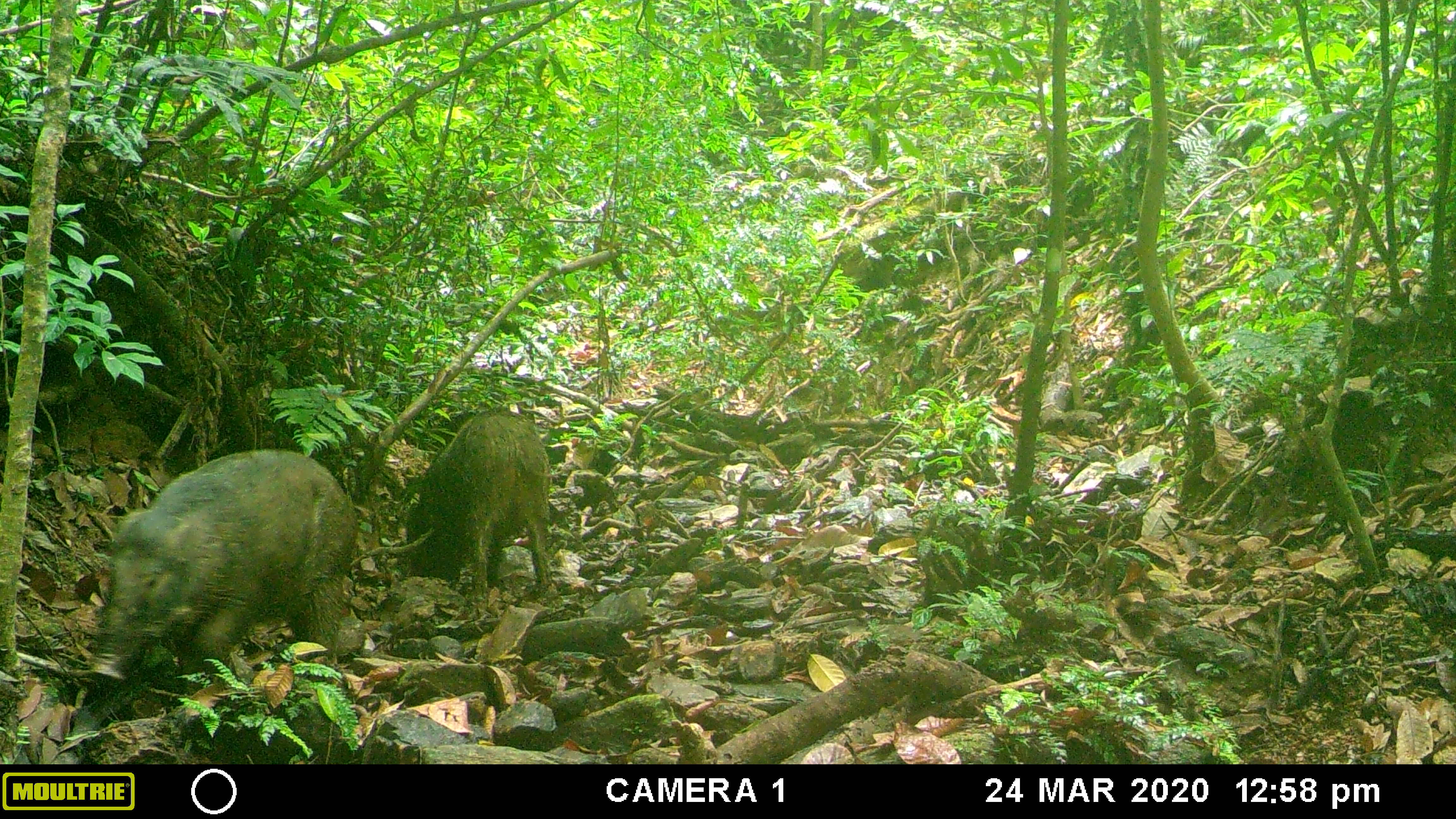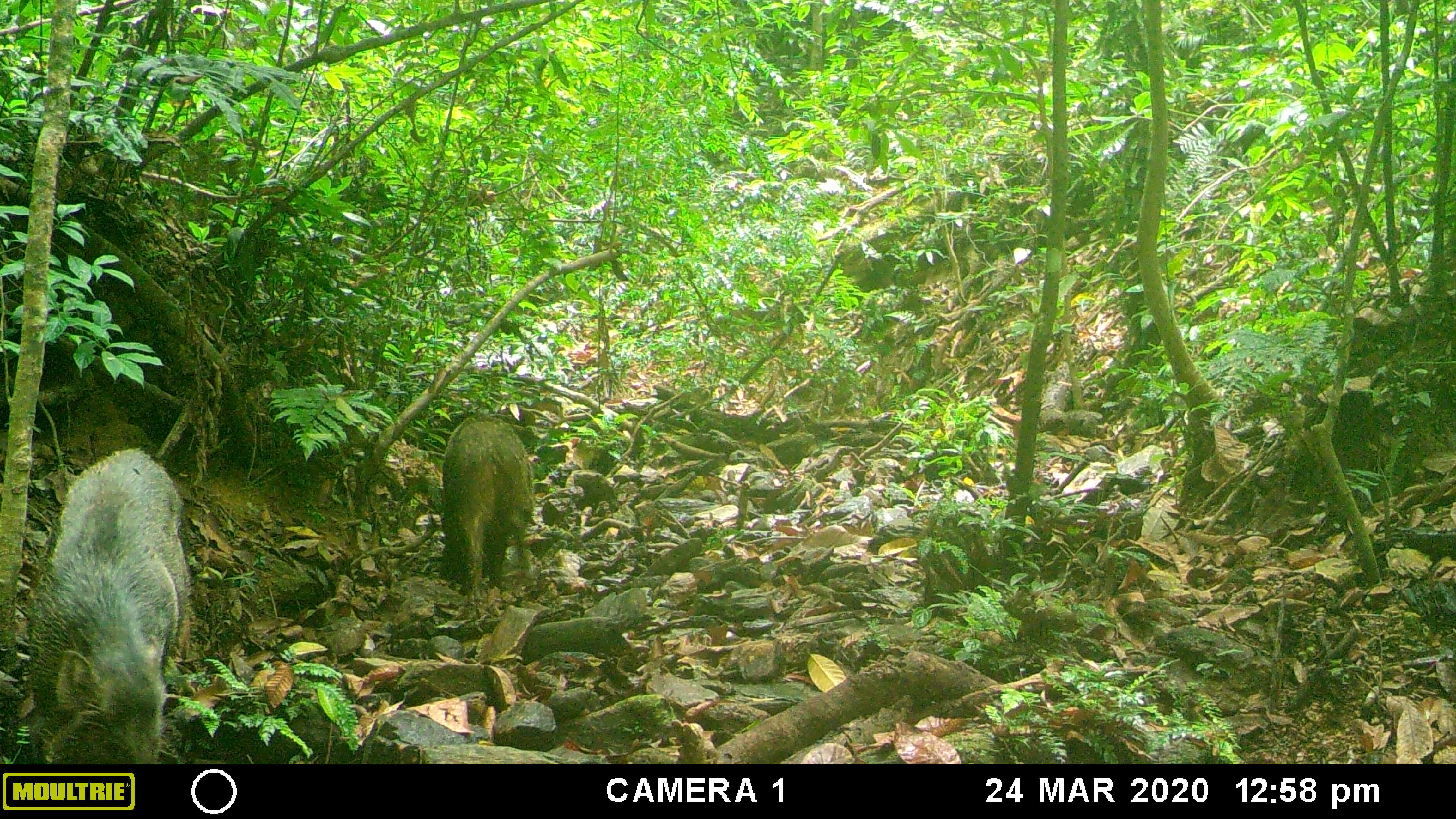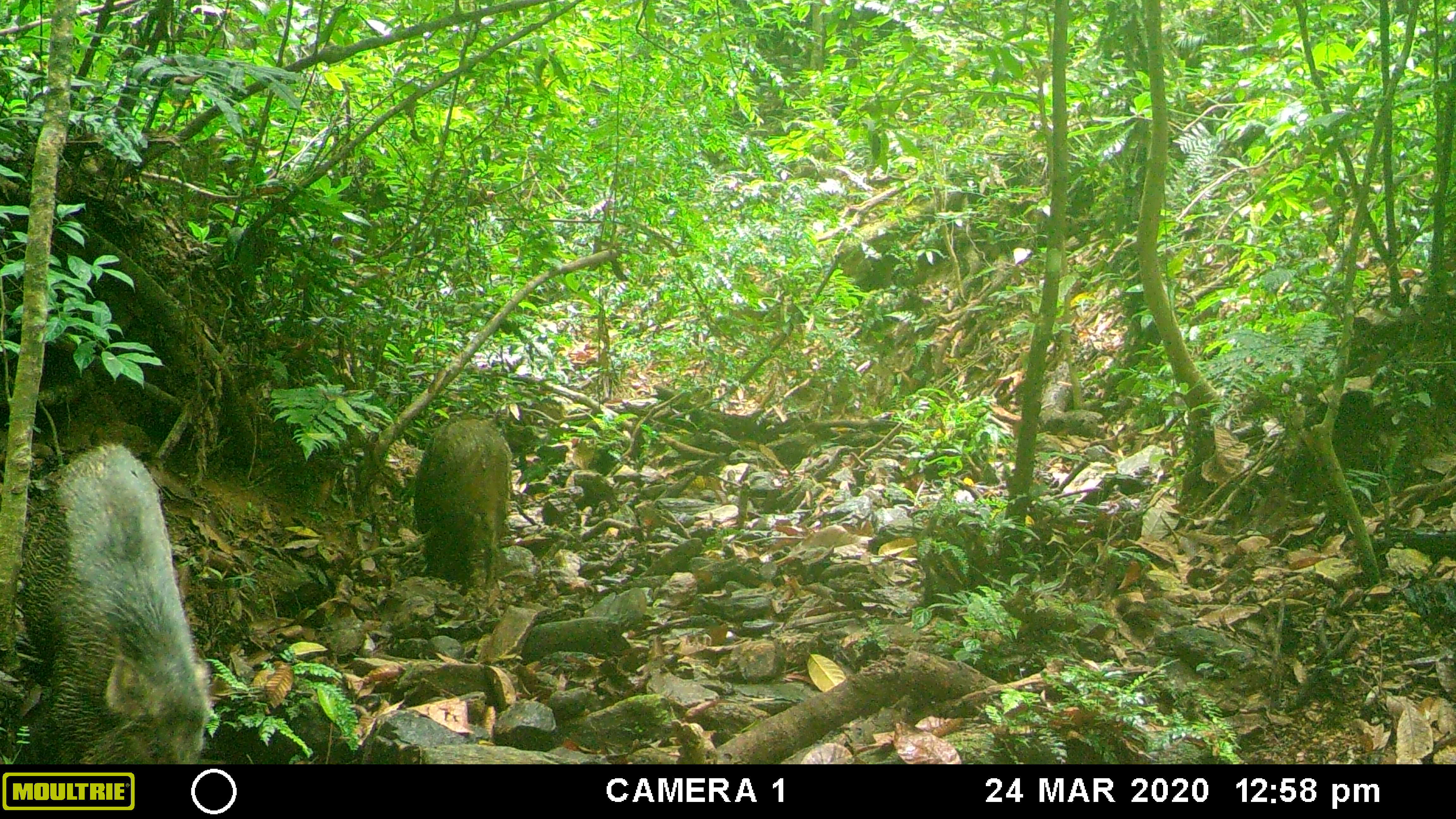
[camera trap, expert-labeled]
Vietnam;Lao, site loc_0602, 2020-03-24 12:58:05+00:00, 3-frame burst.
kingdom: Animalia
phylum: Chordata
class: Mammalia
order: Artiodactyla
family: Suidae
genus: Sus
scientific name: Sus scrofa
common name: eurasian wild pig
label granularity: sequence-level